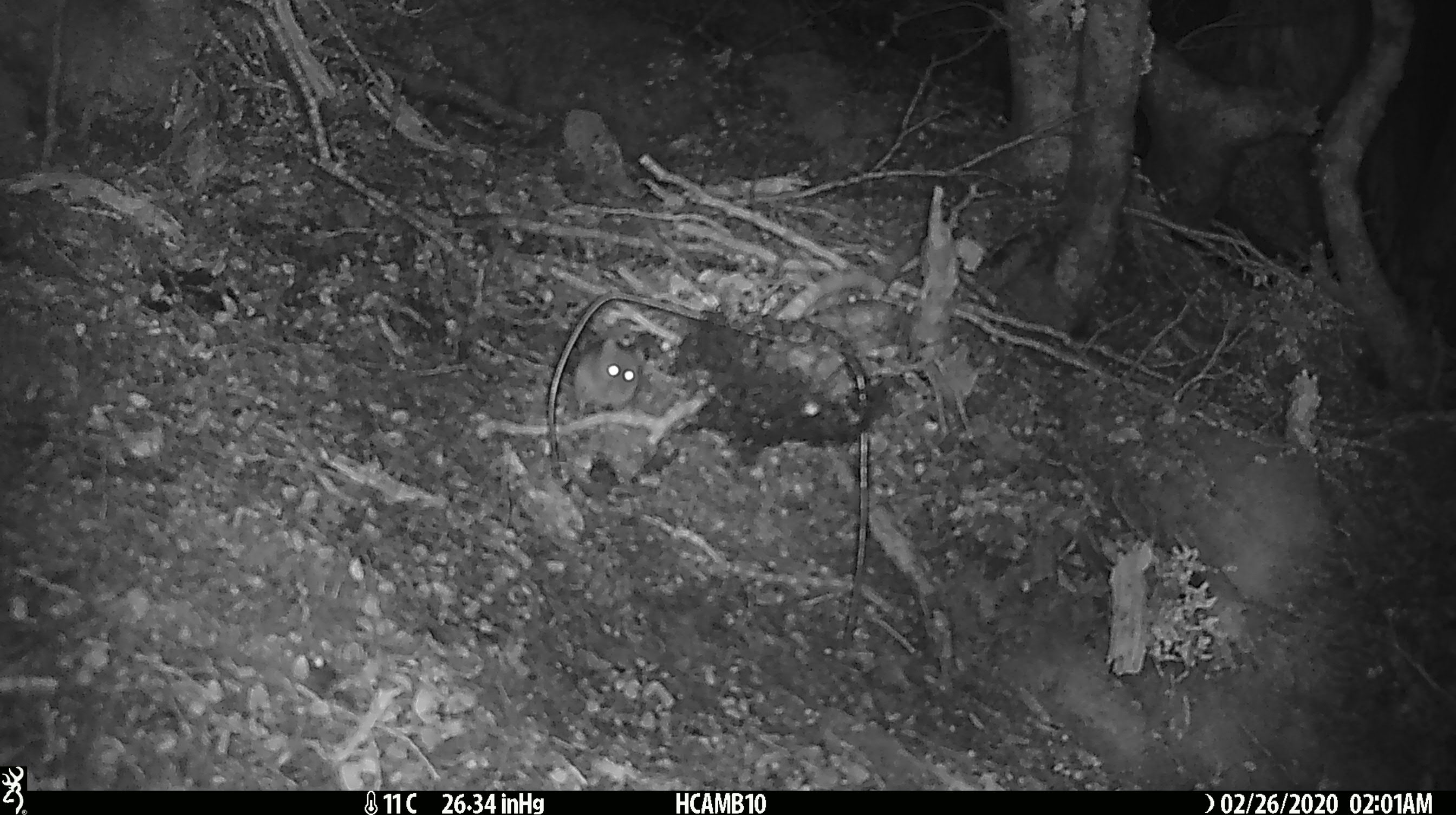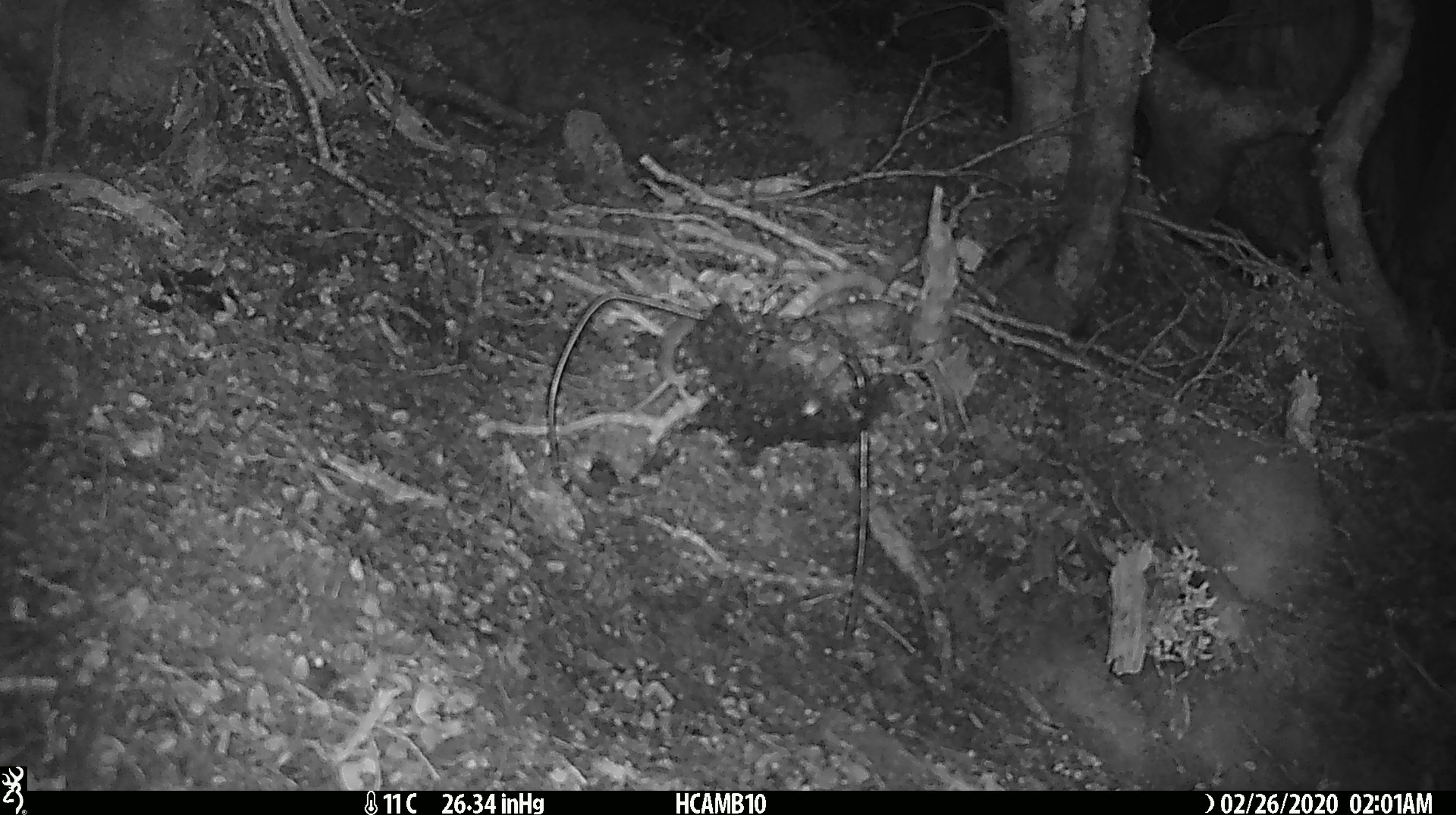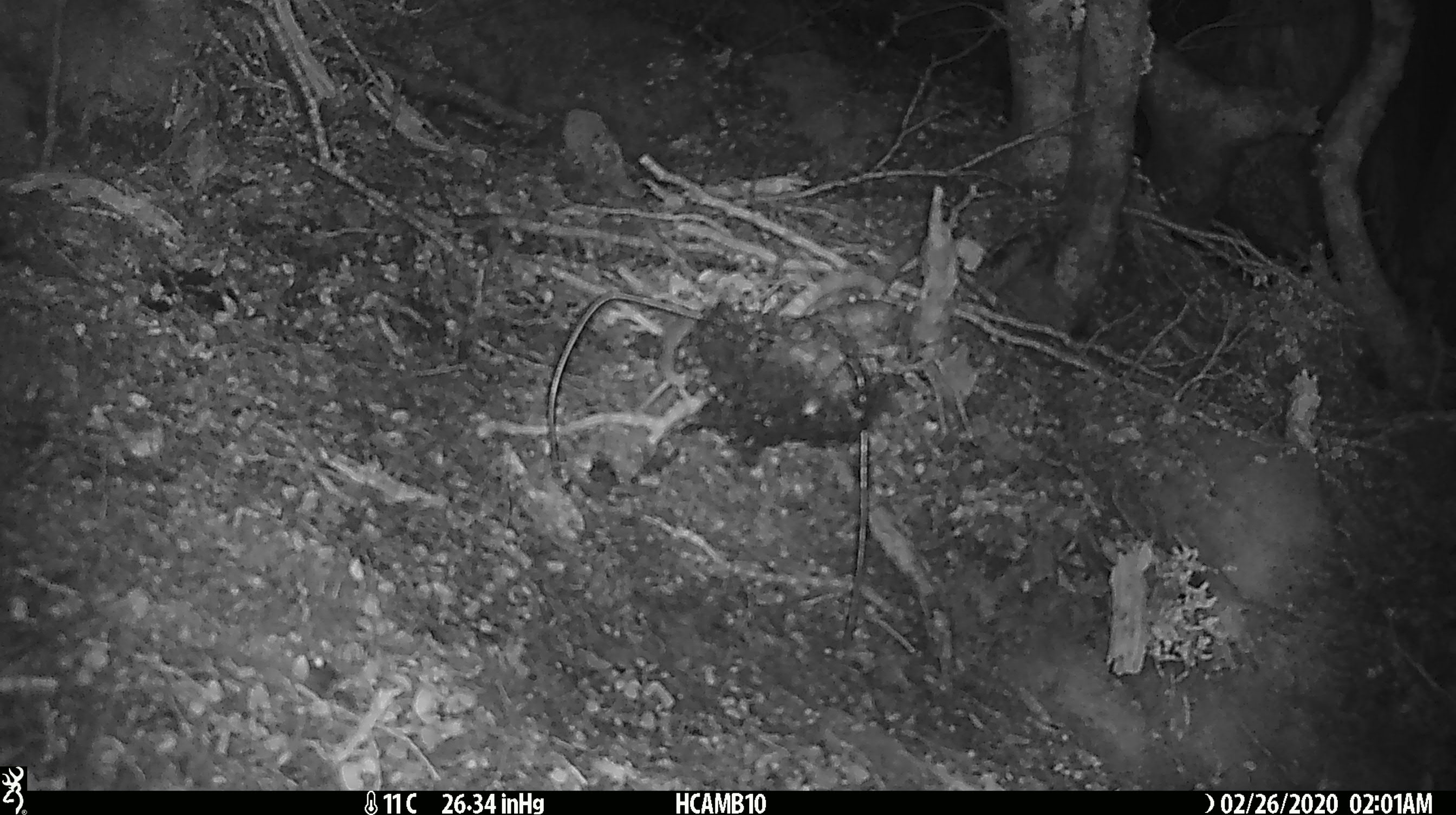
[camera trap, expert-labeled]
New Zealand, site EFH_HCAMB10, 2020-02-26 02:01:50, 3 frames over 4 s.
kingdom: Animalia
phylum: Chordata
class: Mammalia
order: Rodentia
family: Muridae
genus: Mus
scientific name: Mus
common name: mouse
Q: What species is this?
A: Mouse (Mus).